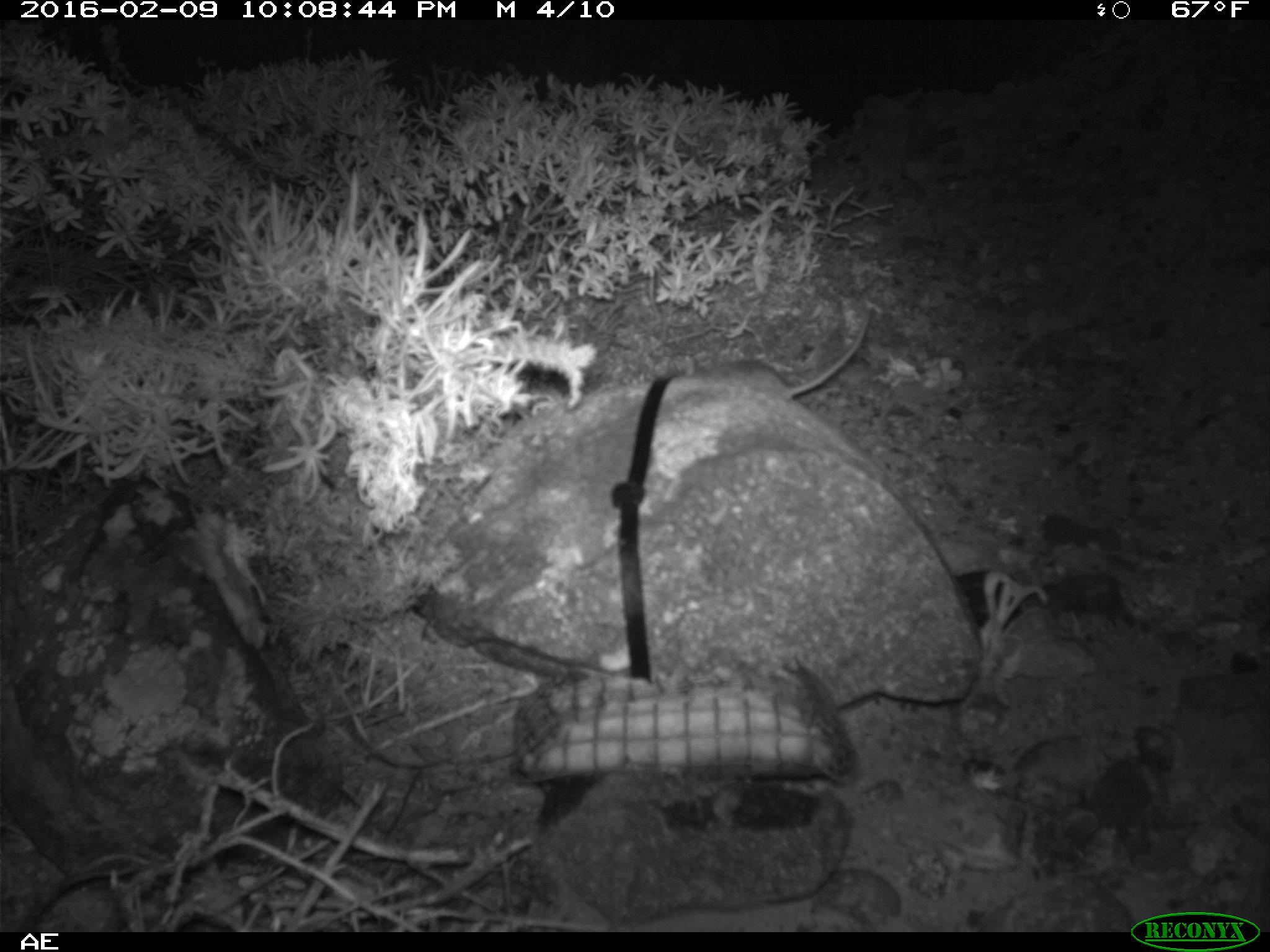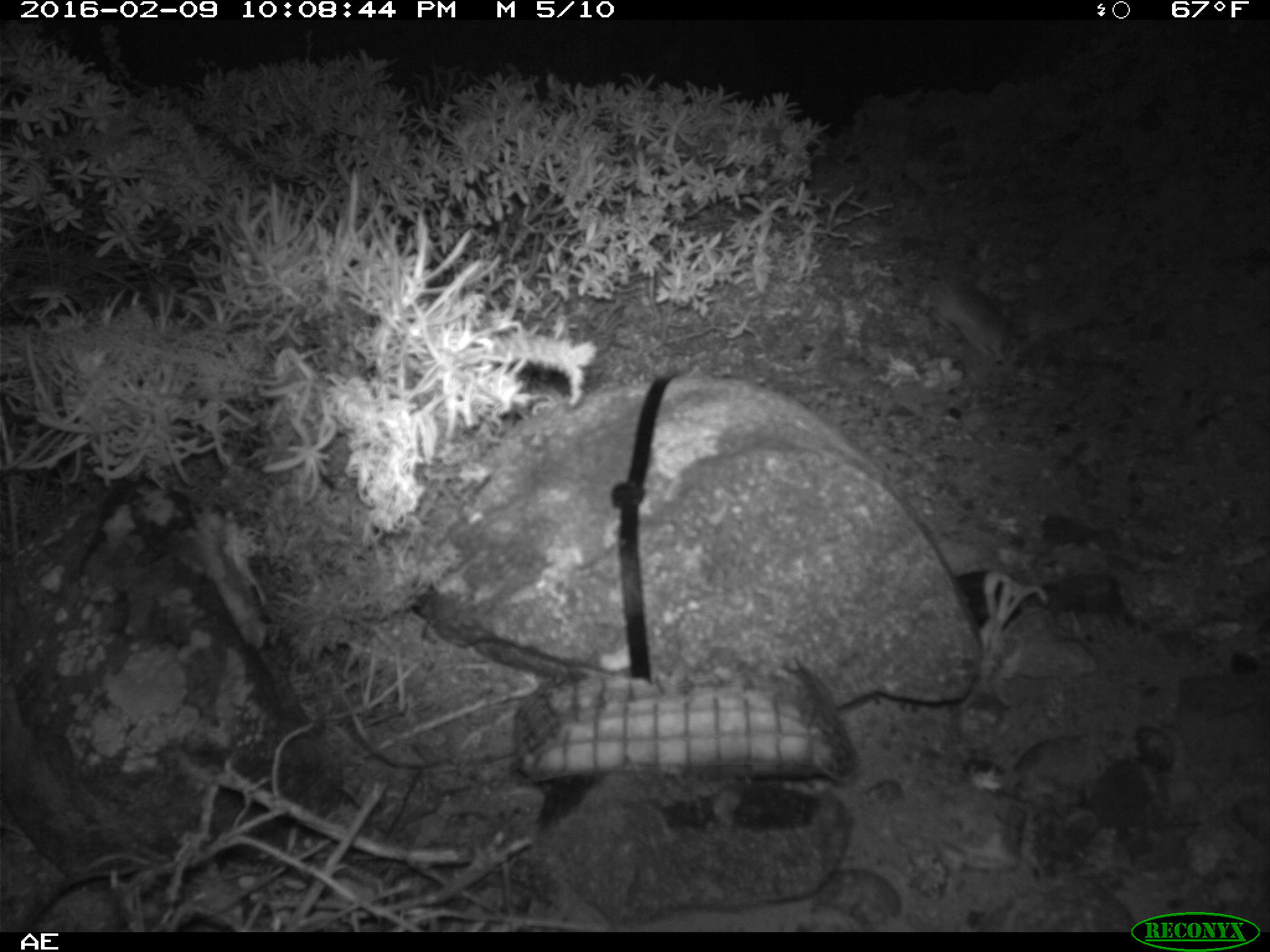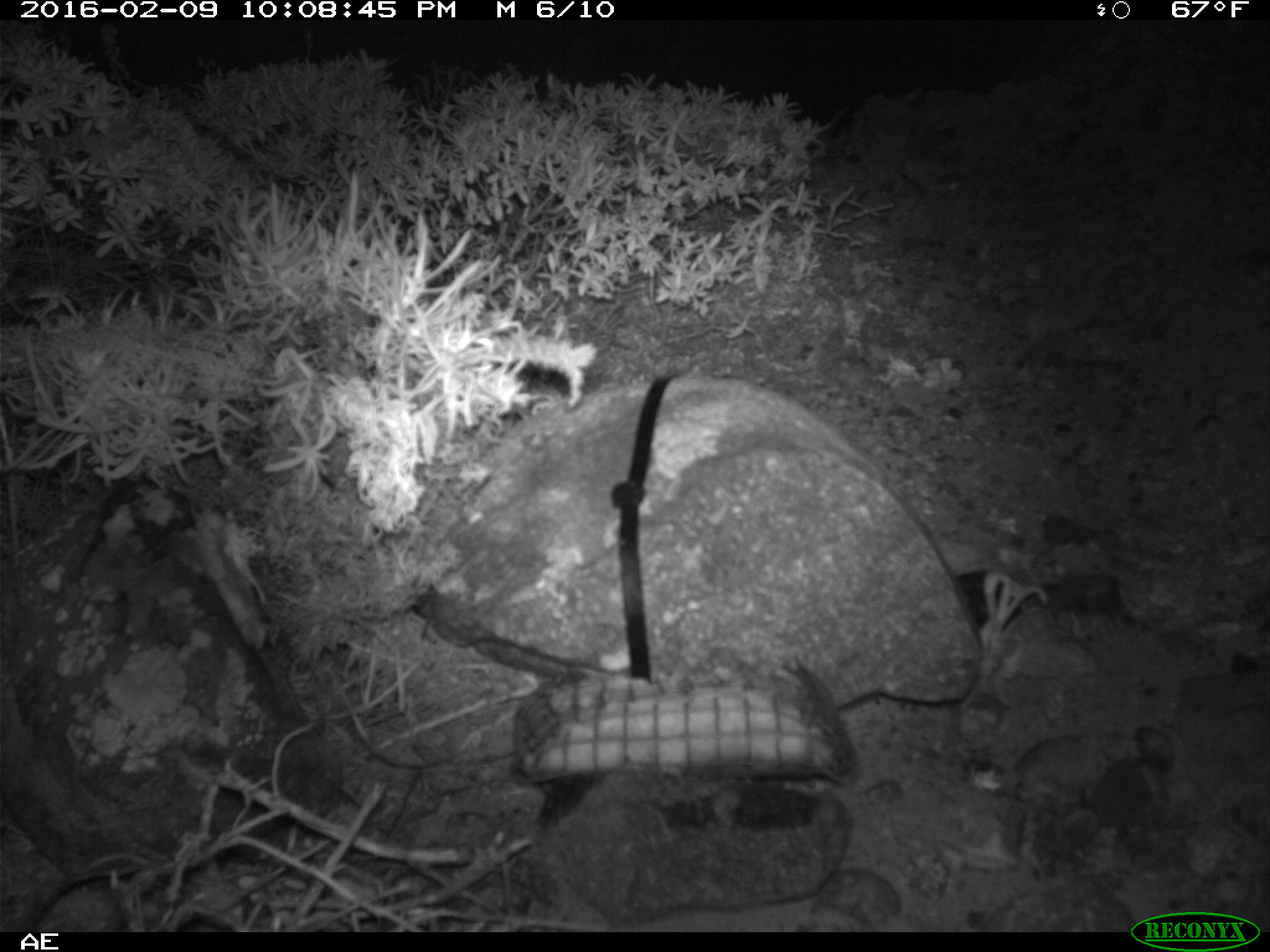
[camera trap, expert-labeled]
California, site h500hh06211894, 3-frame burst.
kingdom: Animalia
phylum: Chordata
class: Mammalia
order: Rodentia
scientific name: Rodentia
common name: rodent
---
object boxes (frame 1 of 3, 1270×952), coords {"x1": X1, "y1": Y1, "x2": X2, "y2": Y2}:
rodent: {"x1": 685, "y1": 312, "x2": 869, "y2": 397}